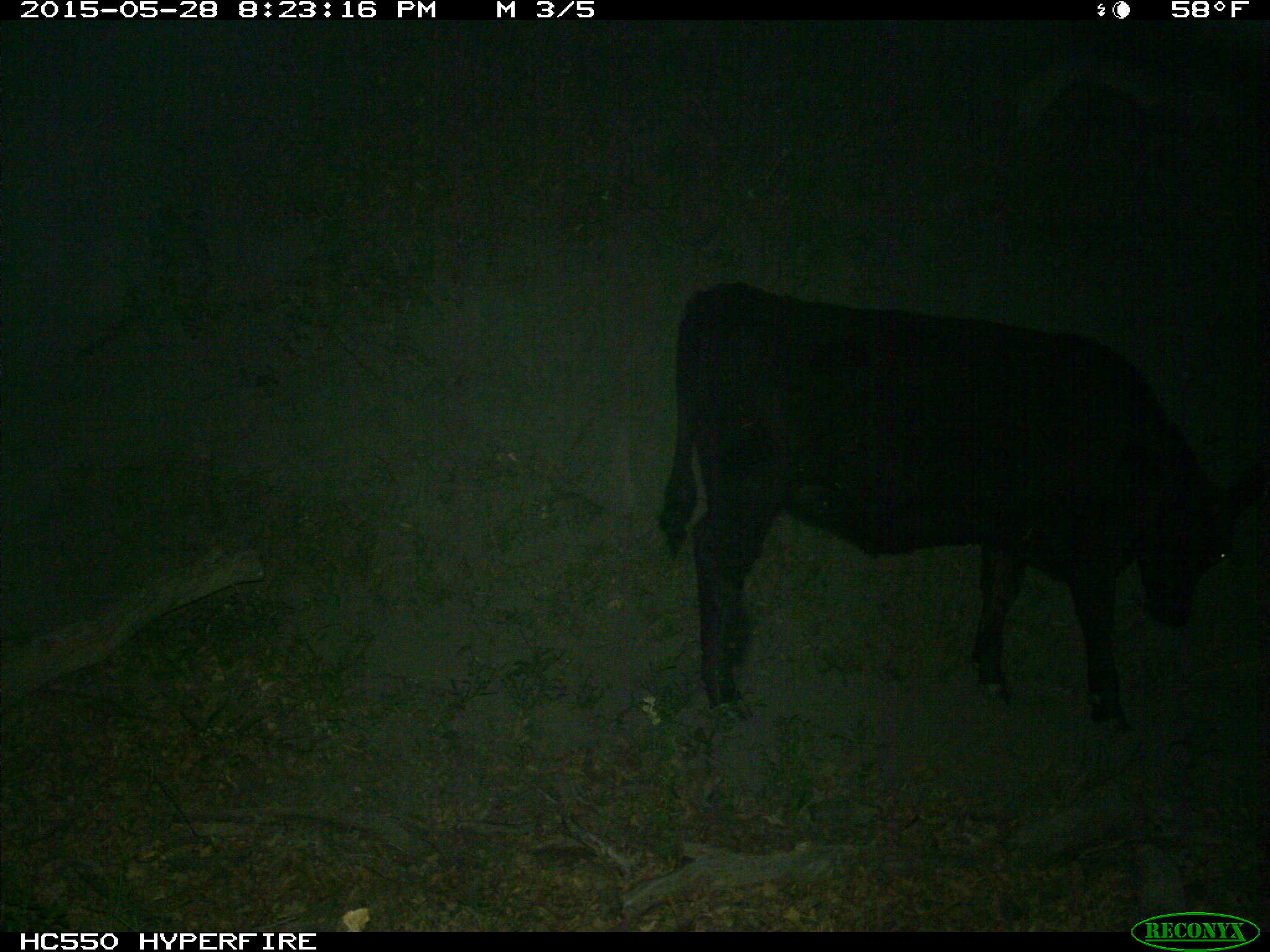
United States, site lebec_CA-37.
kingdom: Animalia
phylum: Chordata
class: Mammalia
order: Artiodactyla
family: Bovidae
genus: Bos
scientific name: Bos taurus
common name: domestic cow